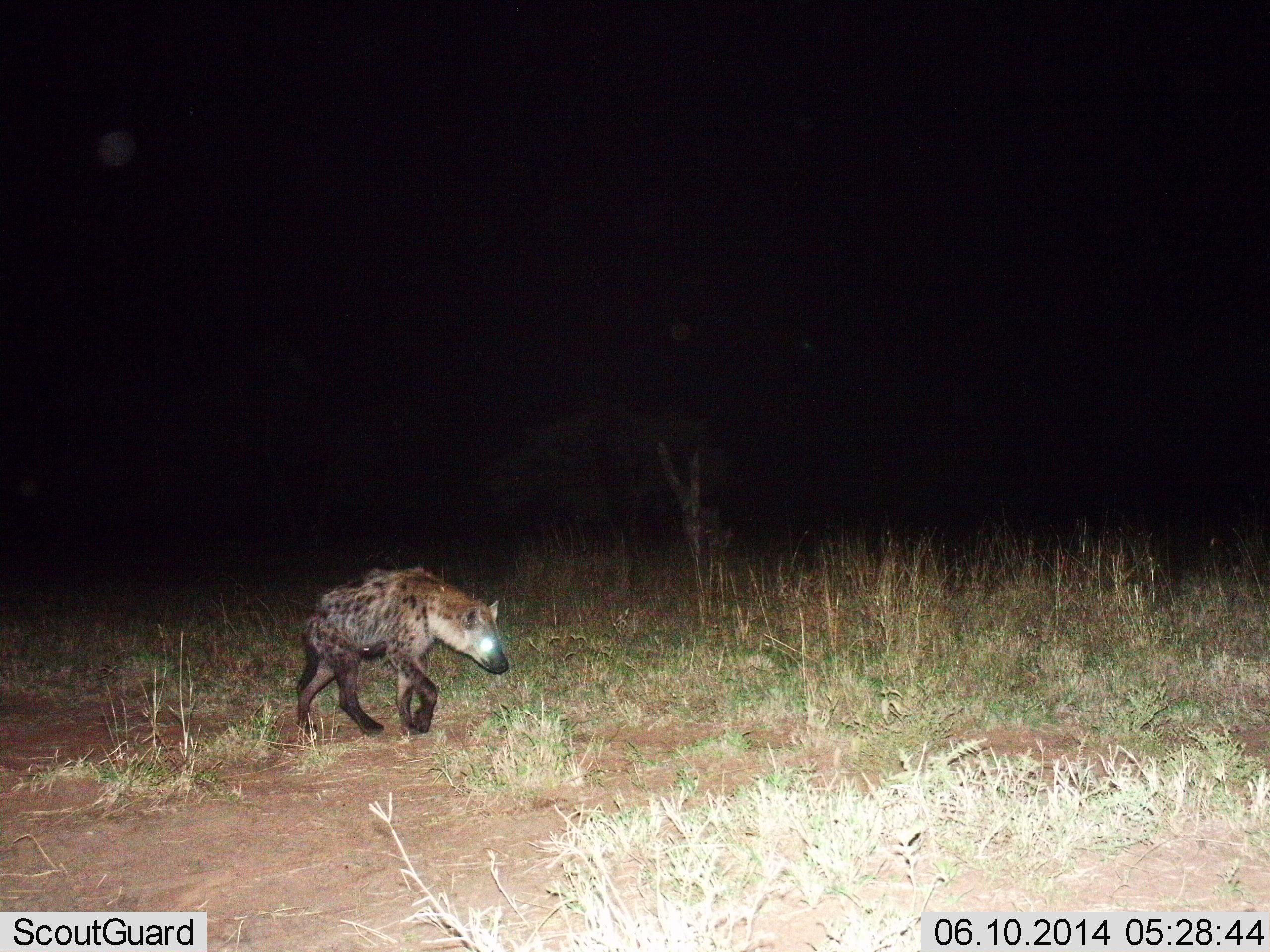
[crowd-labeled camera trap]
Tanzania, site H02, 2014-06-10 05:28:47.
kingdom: Animalia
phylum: Chordata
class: Mammalia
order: Carnivora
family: Hyaenidae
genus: Crocuta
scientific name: Crocuta crocuta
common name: spotted hyena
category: hyenaspotted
Hyenaspotted (spotted hyena) (Crocuta crocuta), count 1. Behavior (volunteer vote fractions): standing 10%, resting 0%, moving 90%, interacting 0%. Young present (vote fraction): 0%. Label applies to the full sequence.